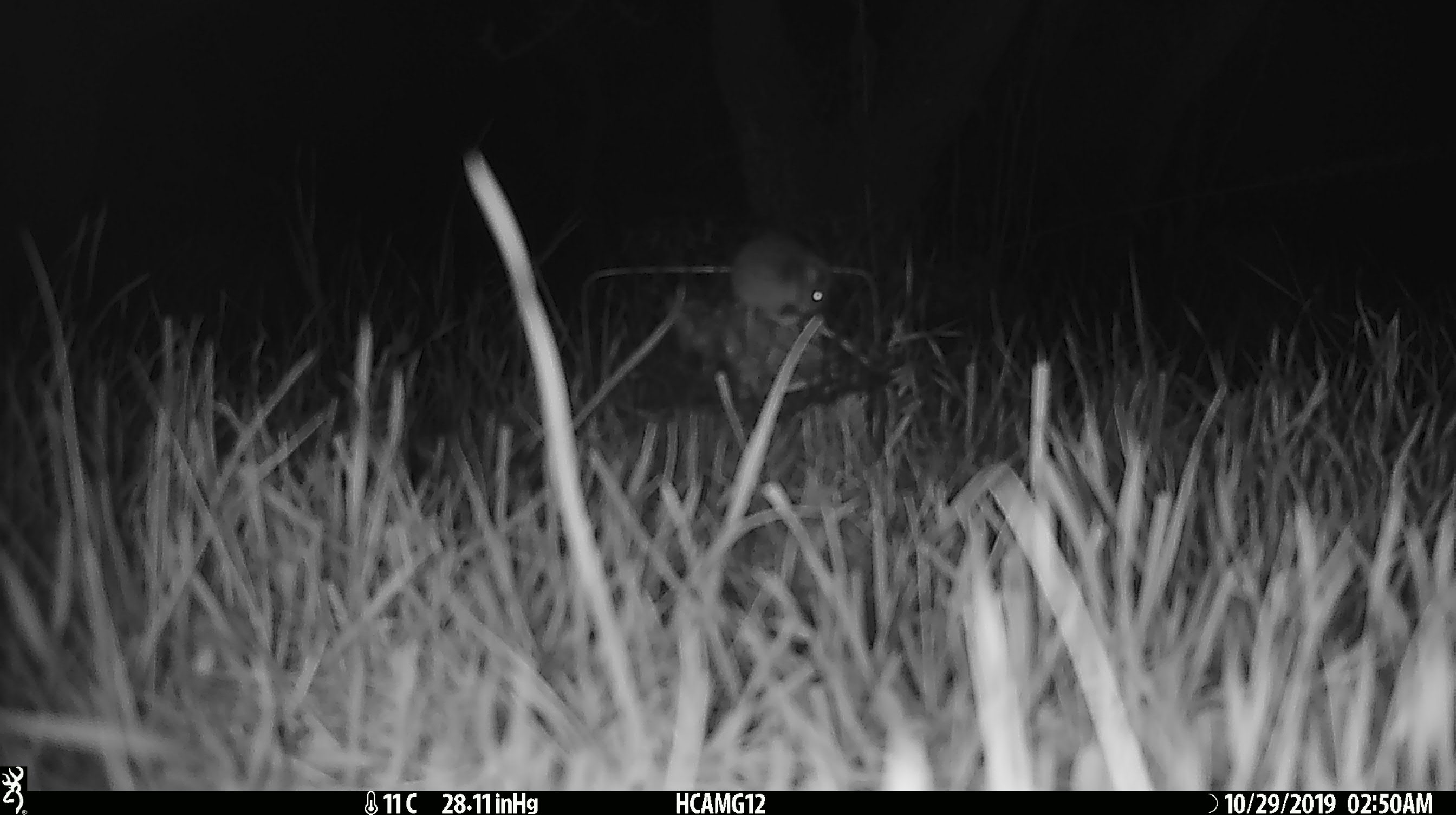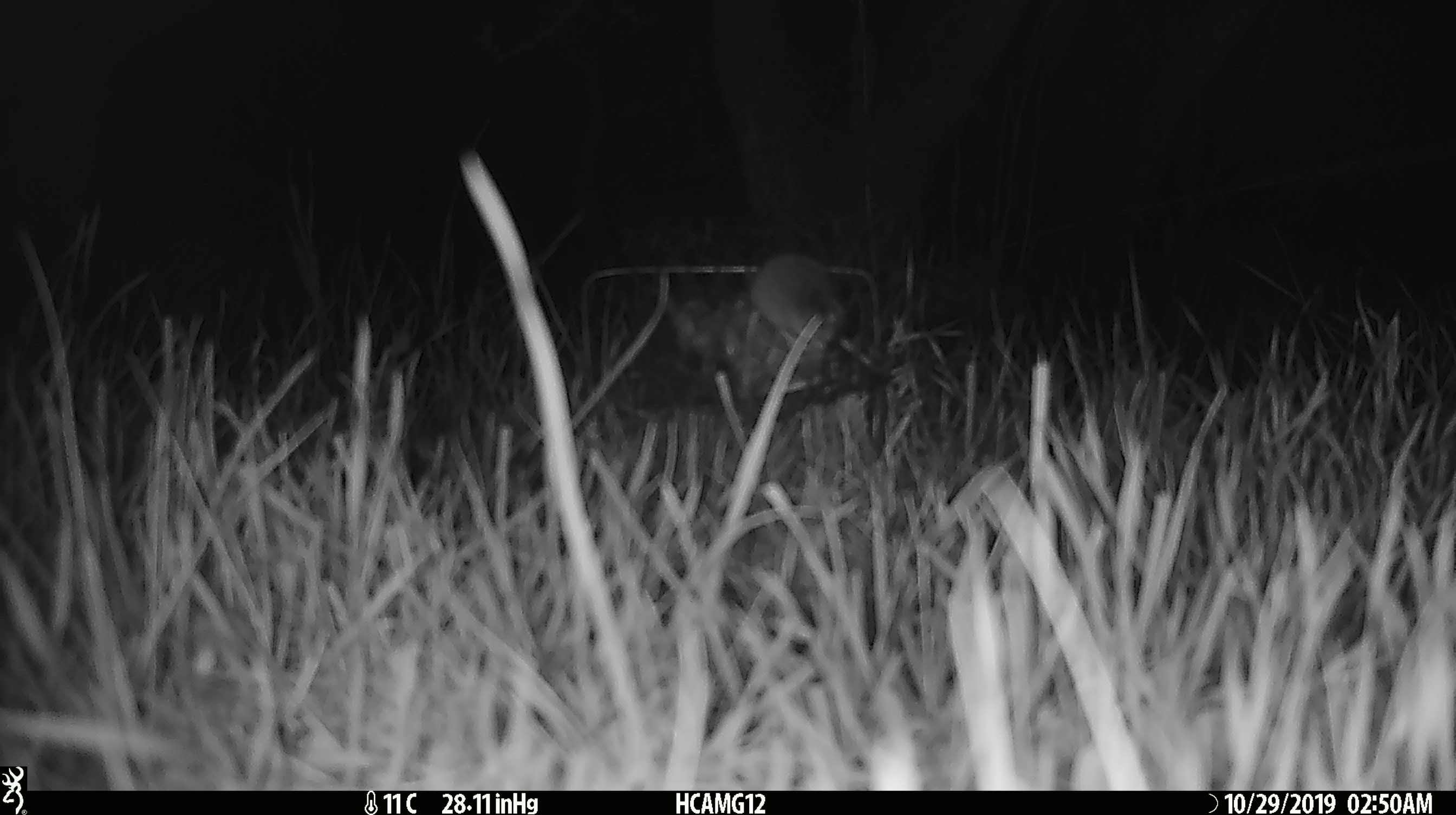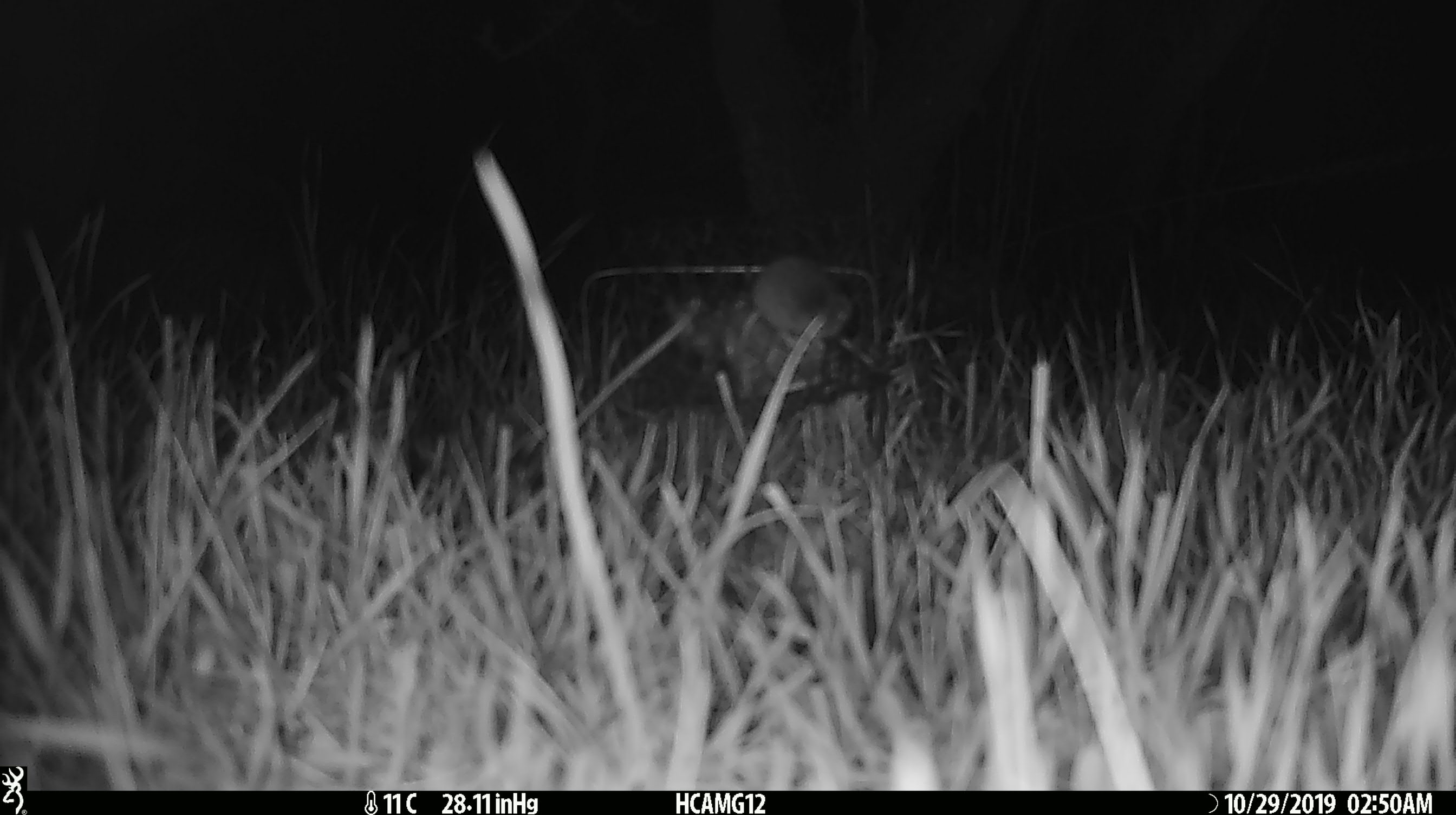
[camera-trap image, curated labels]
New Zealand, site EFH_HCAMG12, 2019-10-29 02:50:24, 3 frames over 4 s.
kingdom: Animalia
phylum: Chordata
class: Mammalia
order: Rodentia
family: Muridae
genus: Mus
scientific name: Mus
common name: mouse